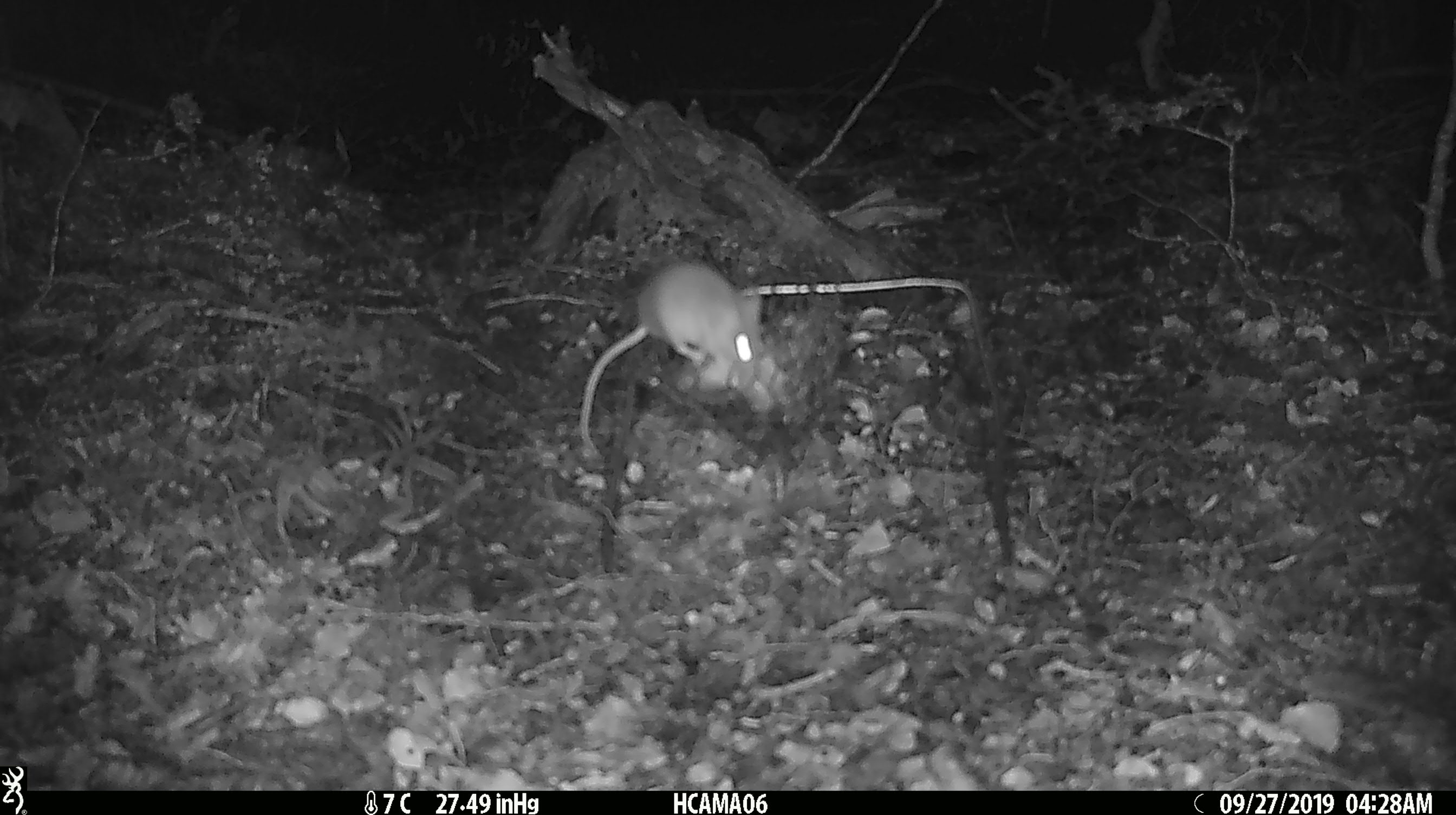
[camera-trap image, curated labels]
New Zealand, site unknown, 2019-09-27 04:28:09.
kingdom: Animalia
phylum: Chordata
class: Mammalia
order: Rodentia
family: Muridae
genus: Mus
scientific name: Mus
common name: mouse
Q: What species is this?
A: Mouse (Mus).